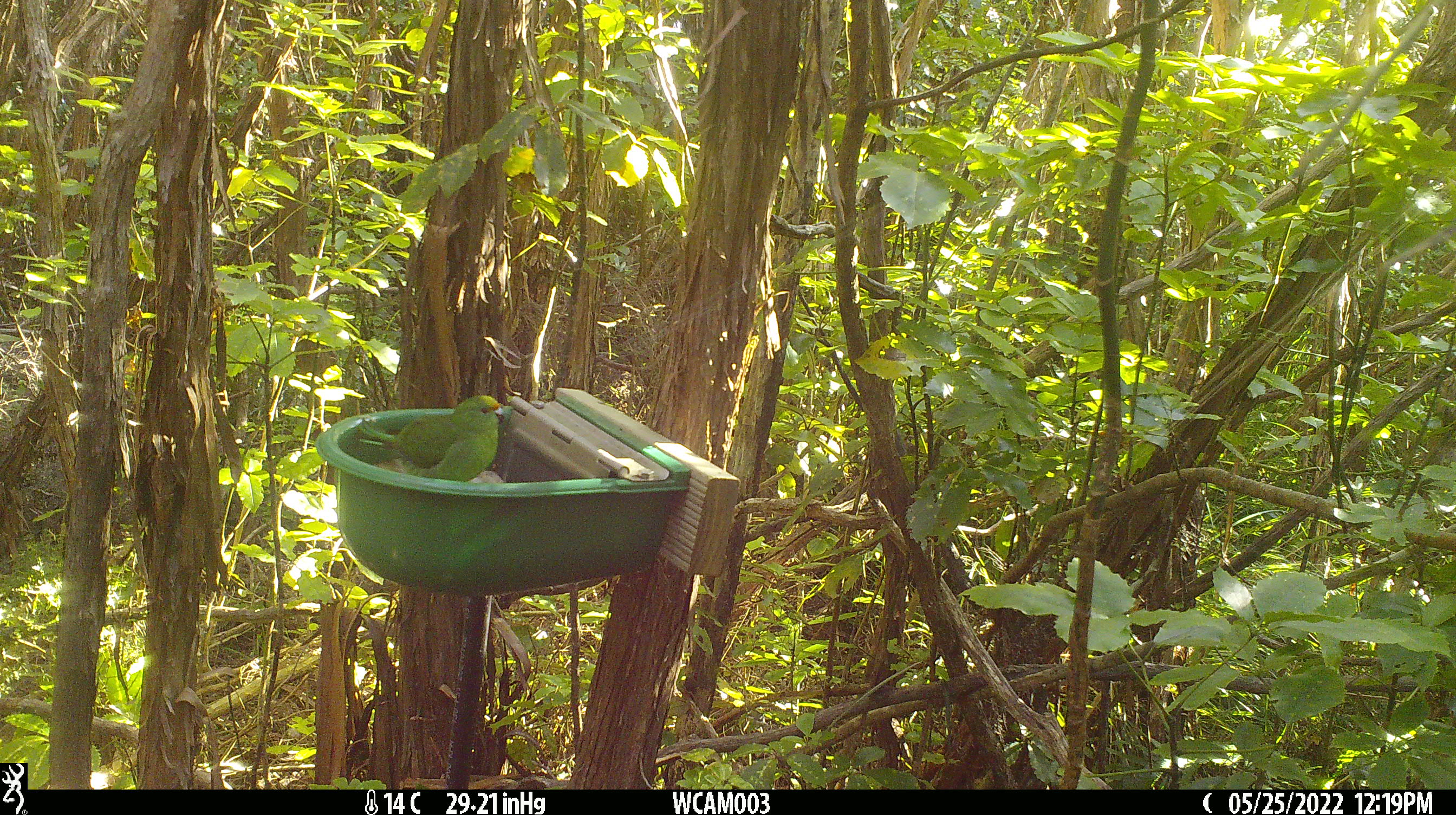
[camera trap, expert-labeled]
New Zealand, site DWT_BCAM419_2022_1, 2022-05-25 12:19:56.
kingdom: Animalia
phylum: Chordata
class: Aves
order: Psittaciformes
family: Psittaculidae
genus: Cyanoramphus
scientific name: Cyanoramphus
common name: parakeet